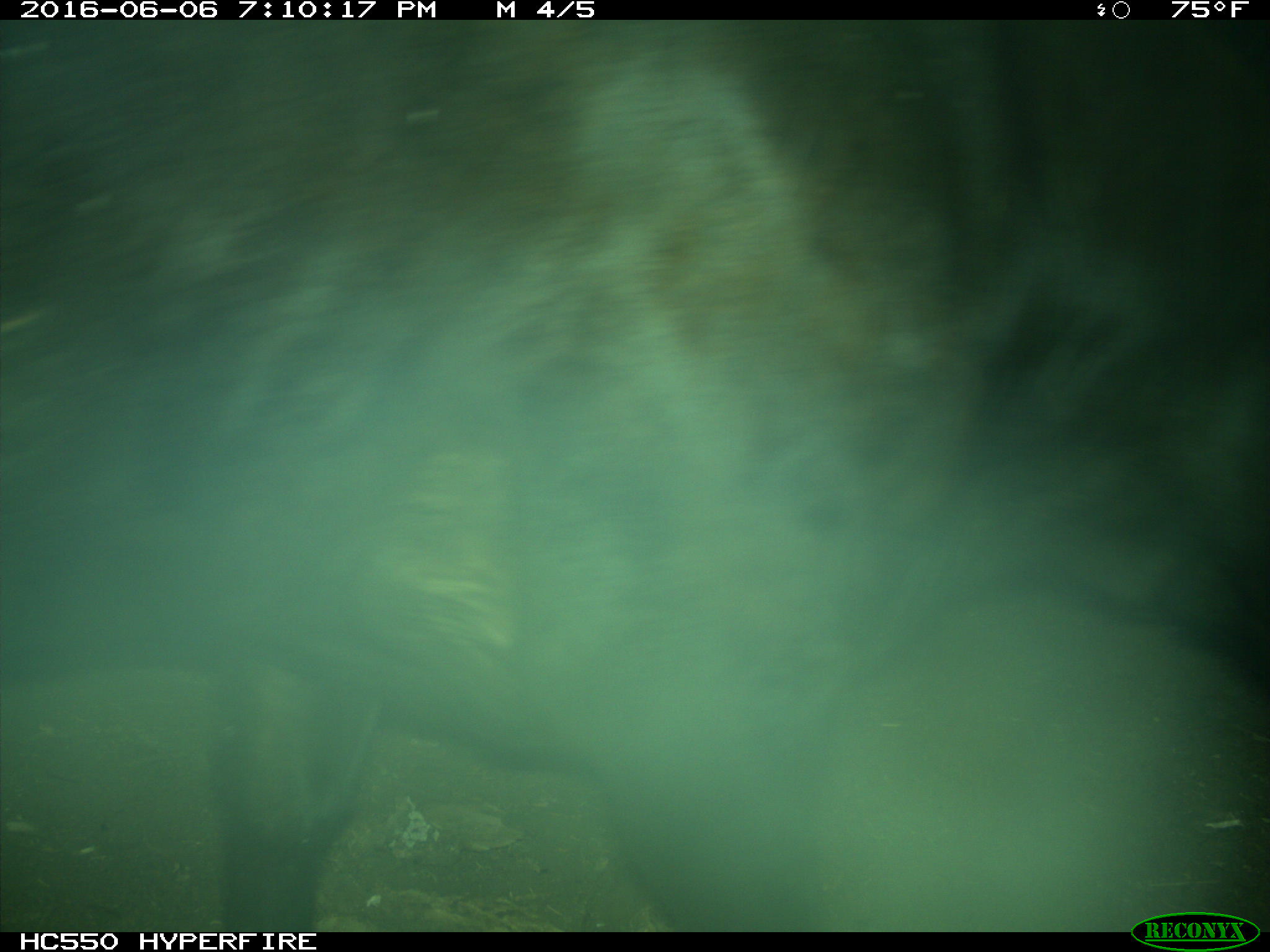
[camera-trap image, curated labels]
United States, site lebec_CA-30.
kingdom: Animalia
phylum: Chordata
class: Mammalia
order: Artiodactyla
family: Bovidae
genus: Bos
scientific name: Bos taurus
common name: domestic cow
Bos taurus (domestic cow).